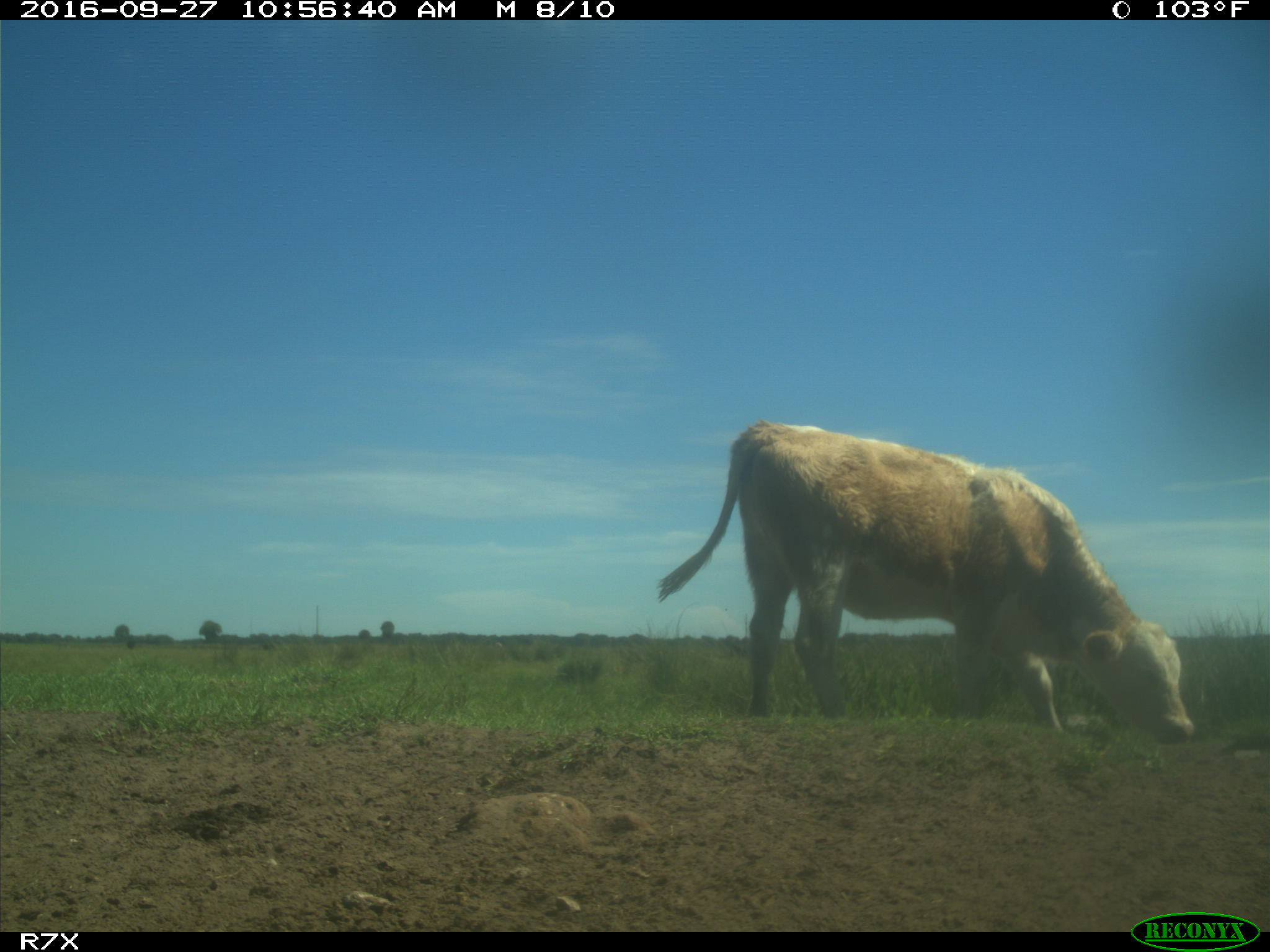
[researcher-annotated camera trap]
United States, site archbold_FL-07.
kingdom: Animalia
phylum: Chordata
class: Mammalia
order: Artiodactyla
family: Bovidae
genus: Bos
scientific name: Bos taurus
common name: domestic cow